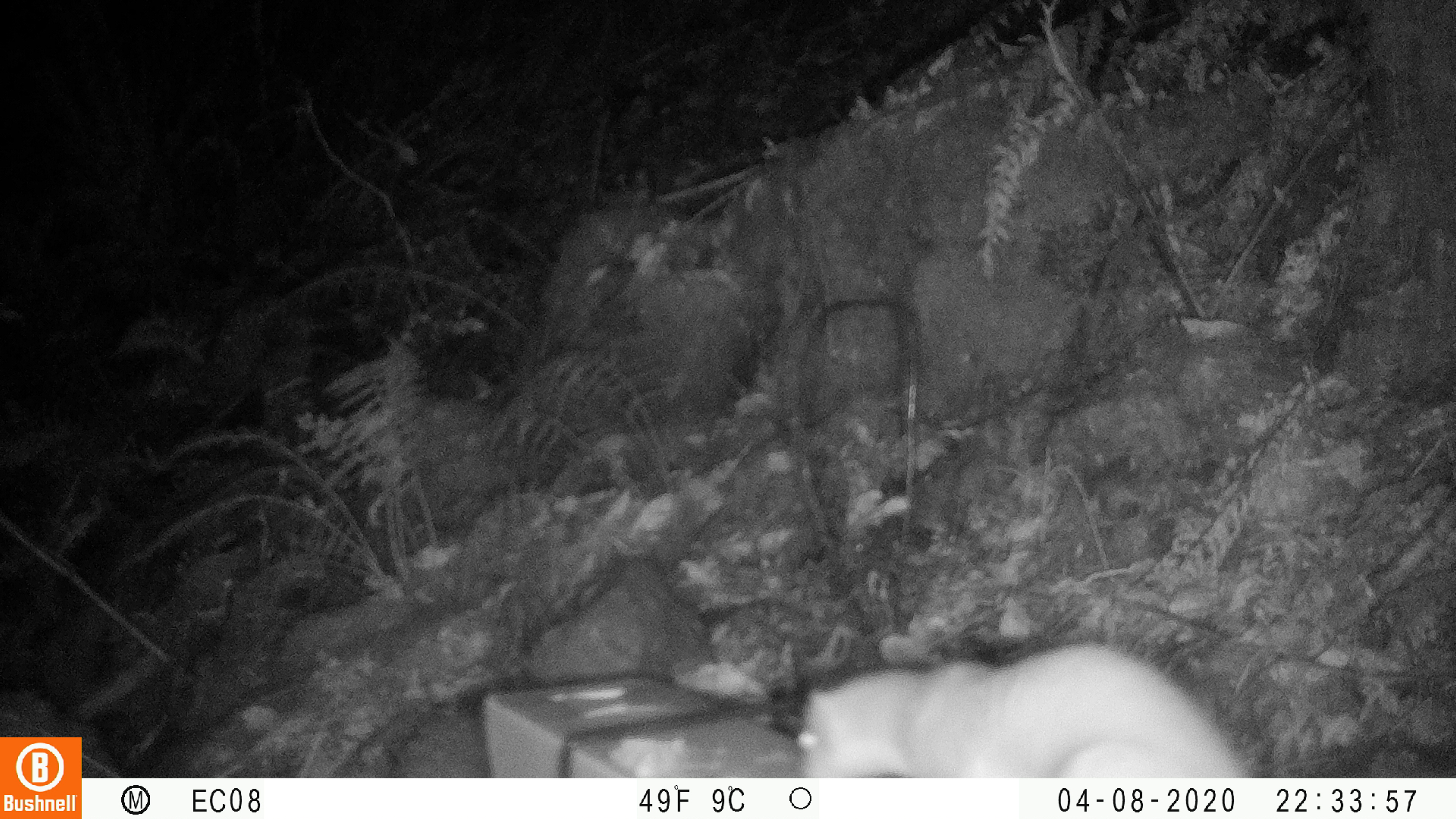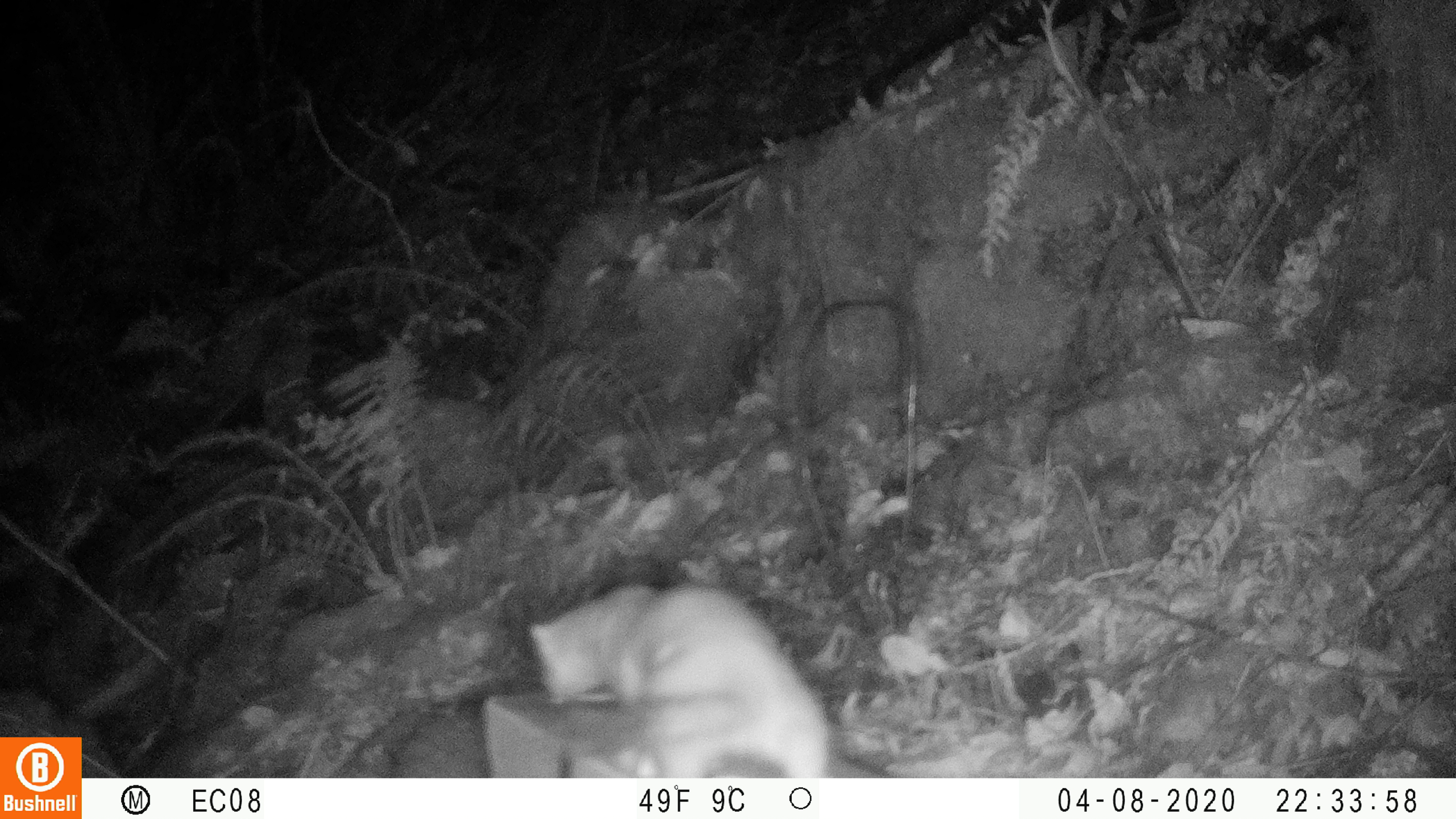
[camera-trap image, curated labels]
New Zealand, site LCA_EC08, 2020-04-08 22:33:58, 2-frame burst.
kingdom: Animalia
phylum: Chordata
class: Mammalia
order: Carnivora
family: Mustelidae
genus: Mustela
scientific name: Mustela erminea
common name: stoat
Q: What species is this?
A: Stoat (Mustela erminea).